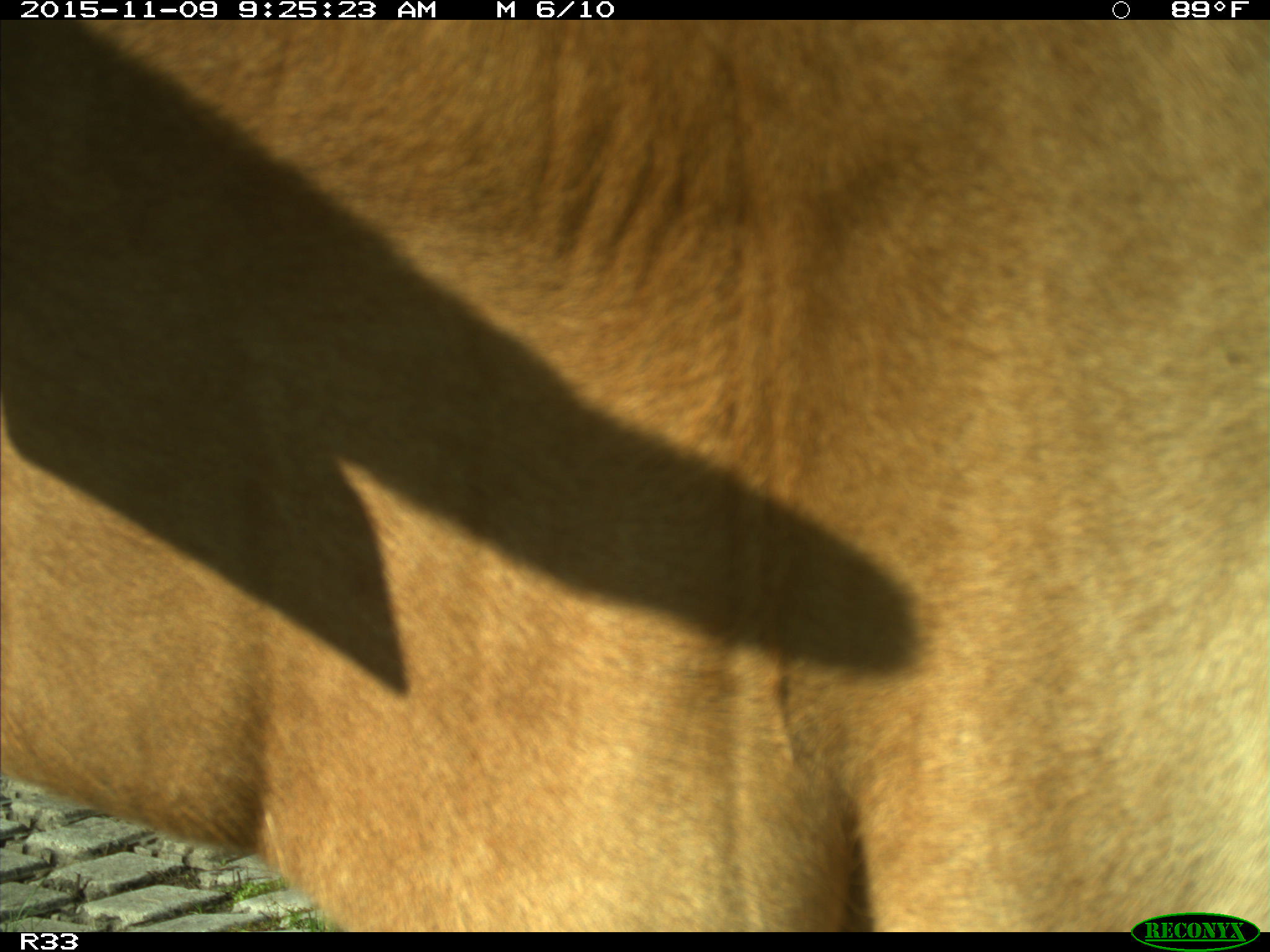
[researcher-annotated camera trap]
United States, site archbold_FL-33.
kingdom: Animalia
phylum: Chordata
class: Mammalia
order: Artiodactyla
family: Bovidae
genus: Bos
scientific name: Bos taurus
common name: domestic cow